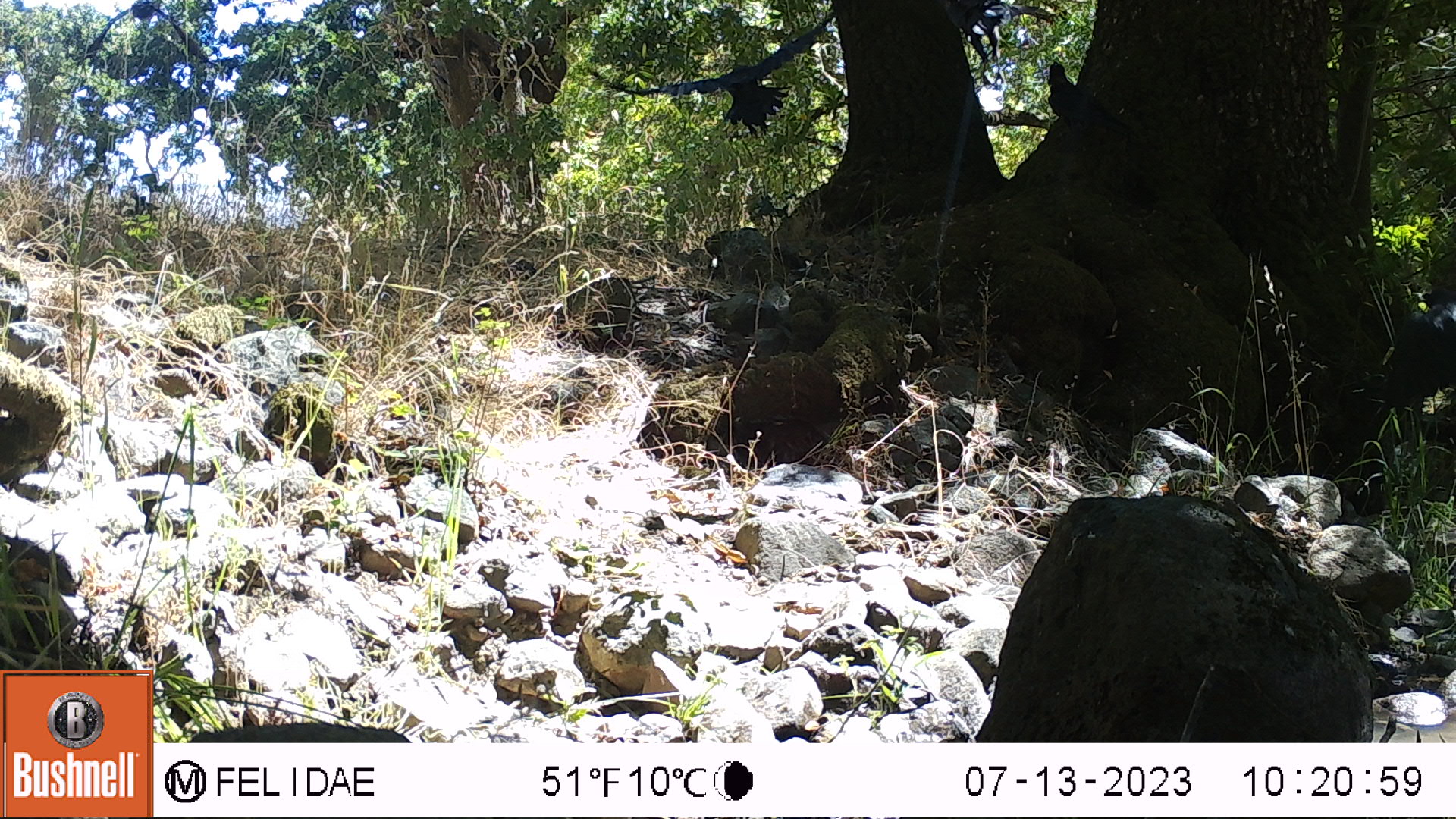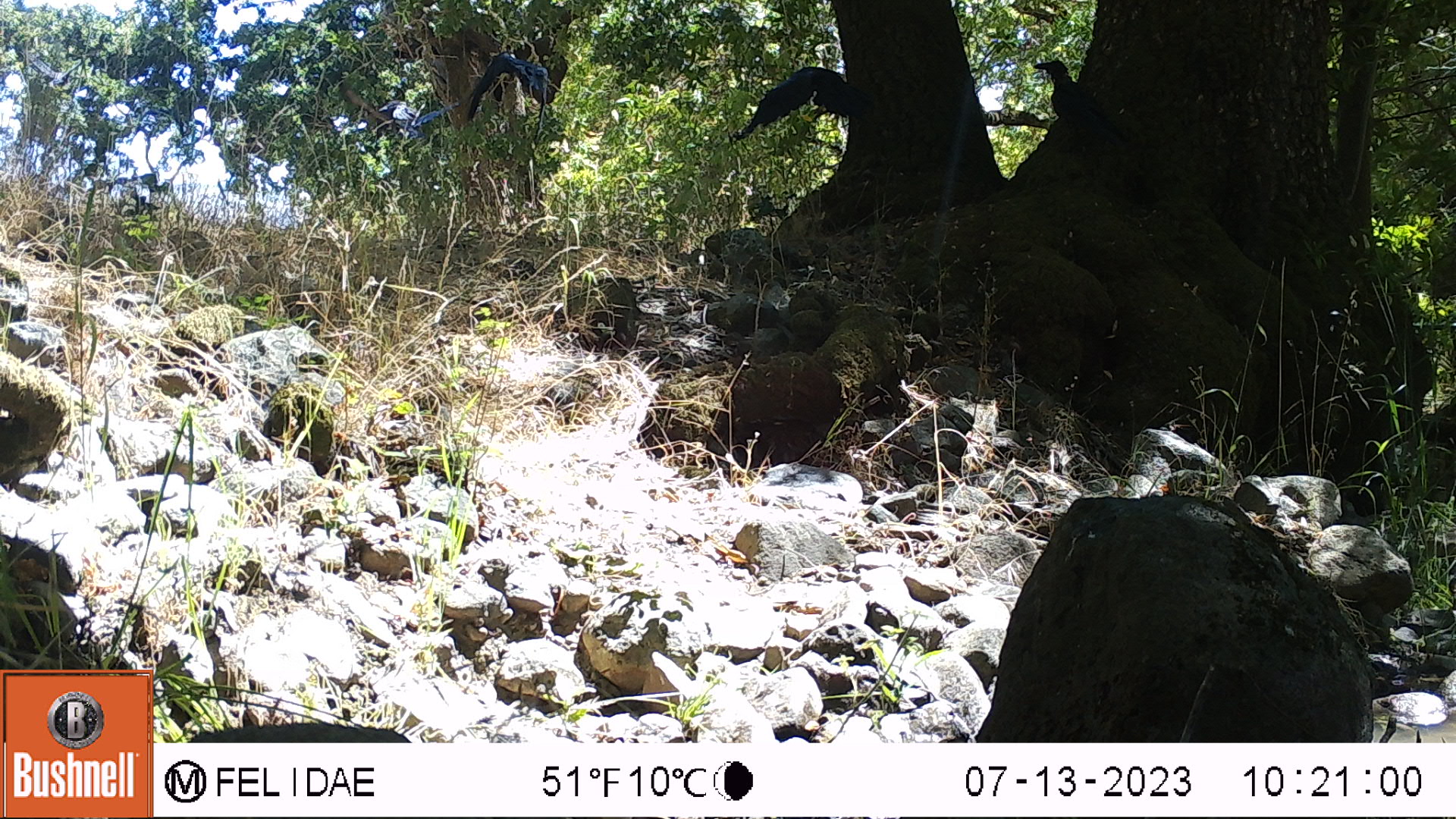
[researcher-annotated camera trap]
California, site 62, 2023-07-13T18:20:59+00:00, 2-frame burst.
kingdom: Animalia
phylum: Chordata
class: Aves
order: Passeriformes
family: Corvidae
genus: Corvus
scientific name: Corvus brachyrhynchos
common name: american crow